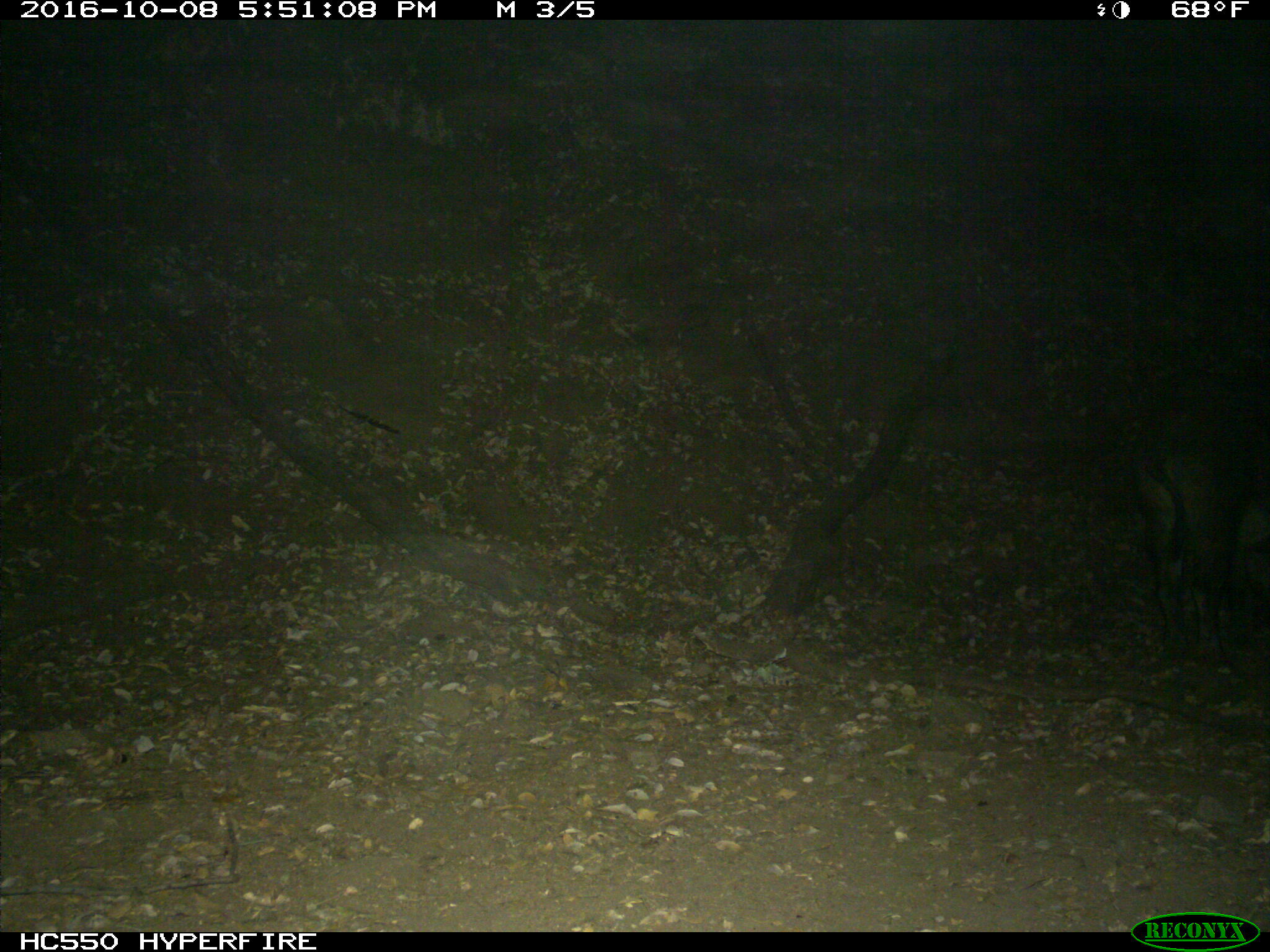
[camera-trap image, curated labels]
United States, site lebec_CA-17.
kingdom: Animalia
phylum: Chordata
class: Mammalia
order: Artiodactyla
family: Suidae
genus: Sus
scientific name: Sus scrofa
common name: wild boar